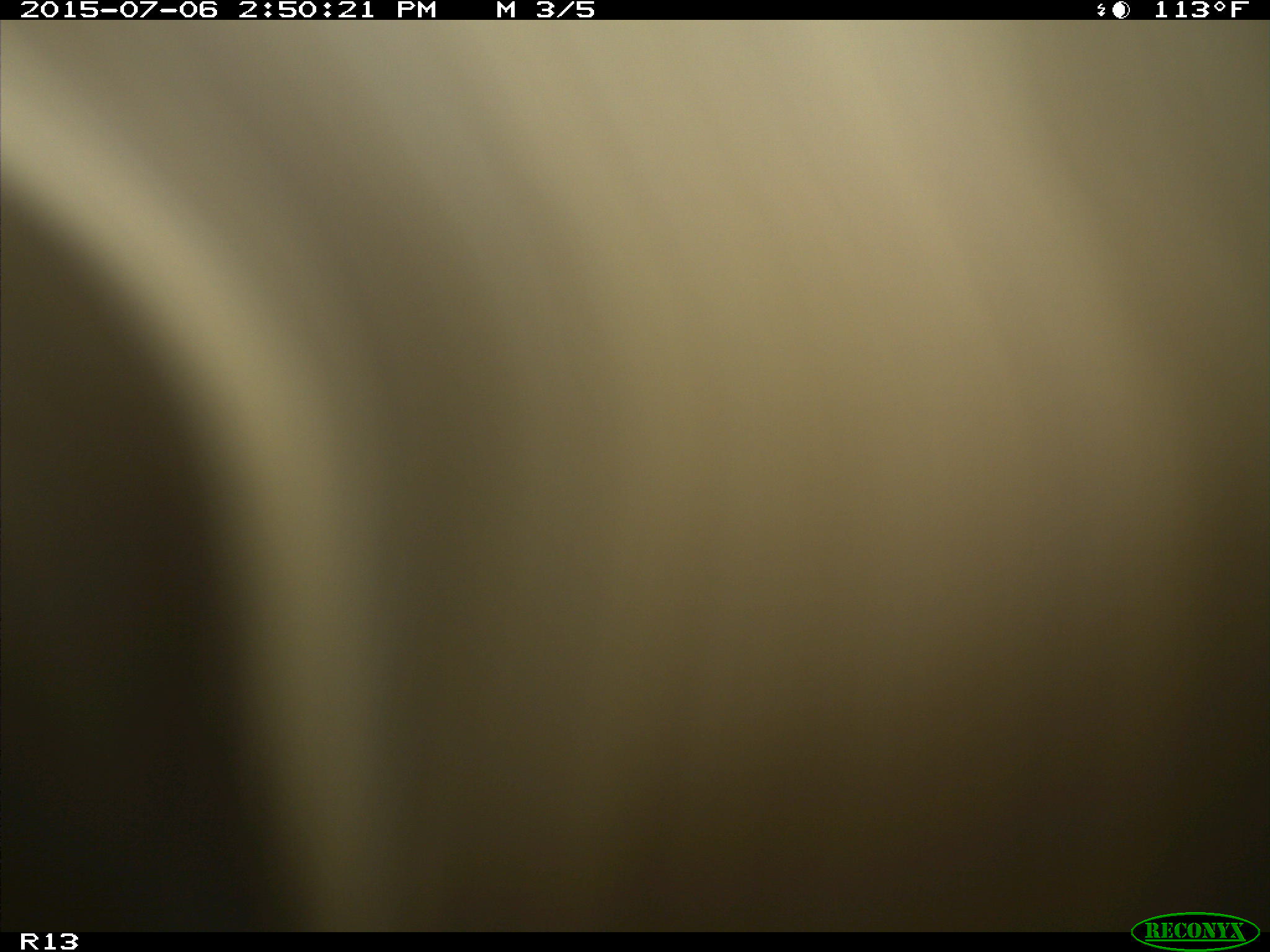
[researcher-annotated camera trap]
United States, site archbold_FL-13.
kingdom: Animalia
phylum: Chordata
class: Mammalia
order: Artiodactyla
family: Bovidae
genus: Bos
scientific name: Bos taurus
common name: domestic cow